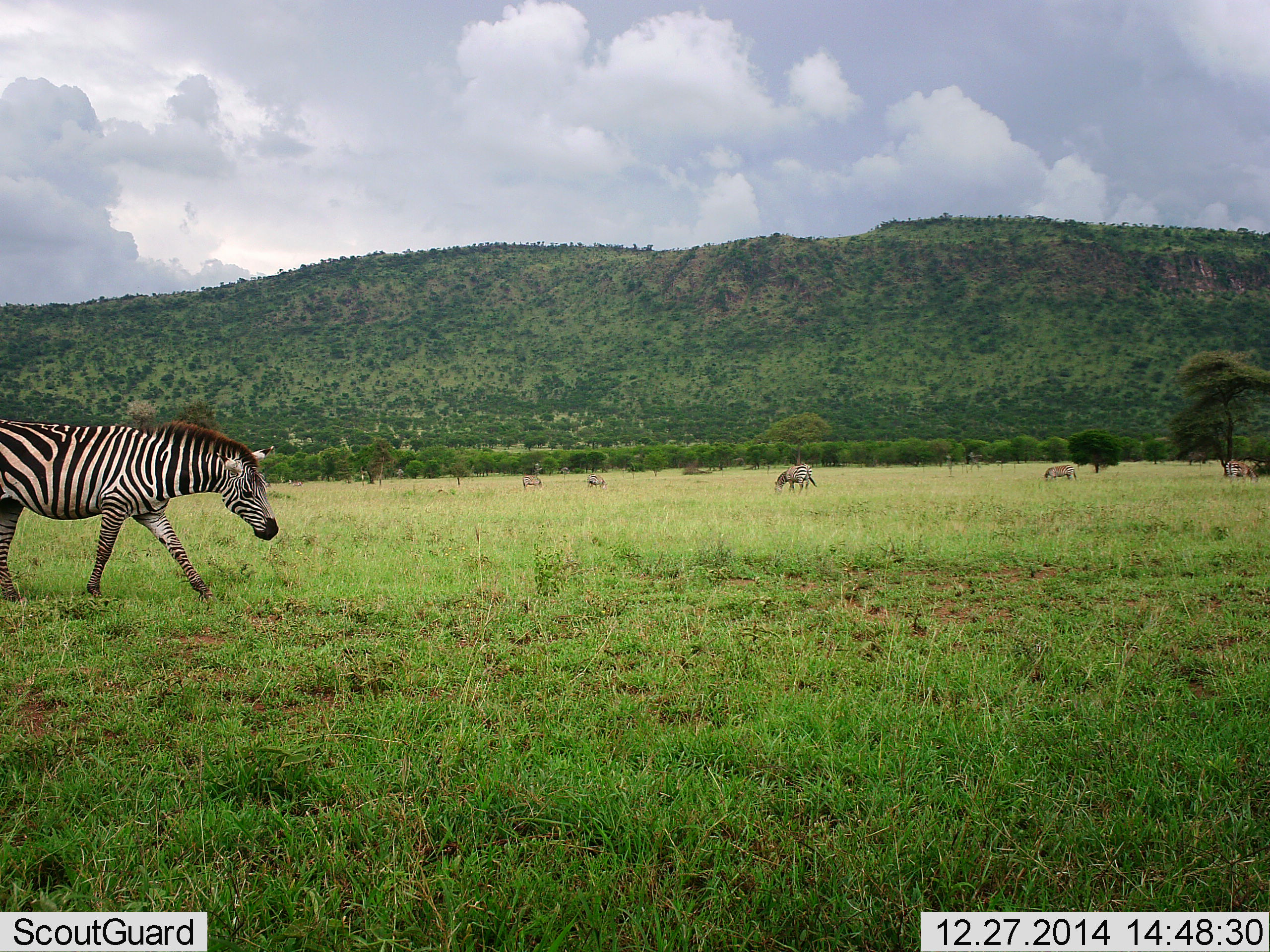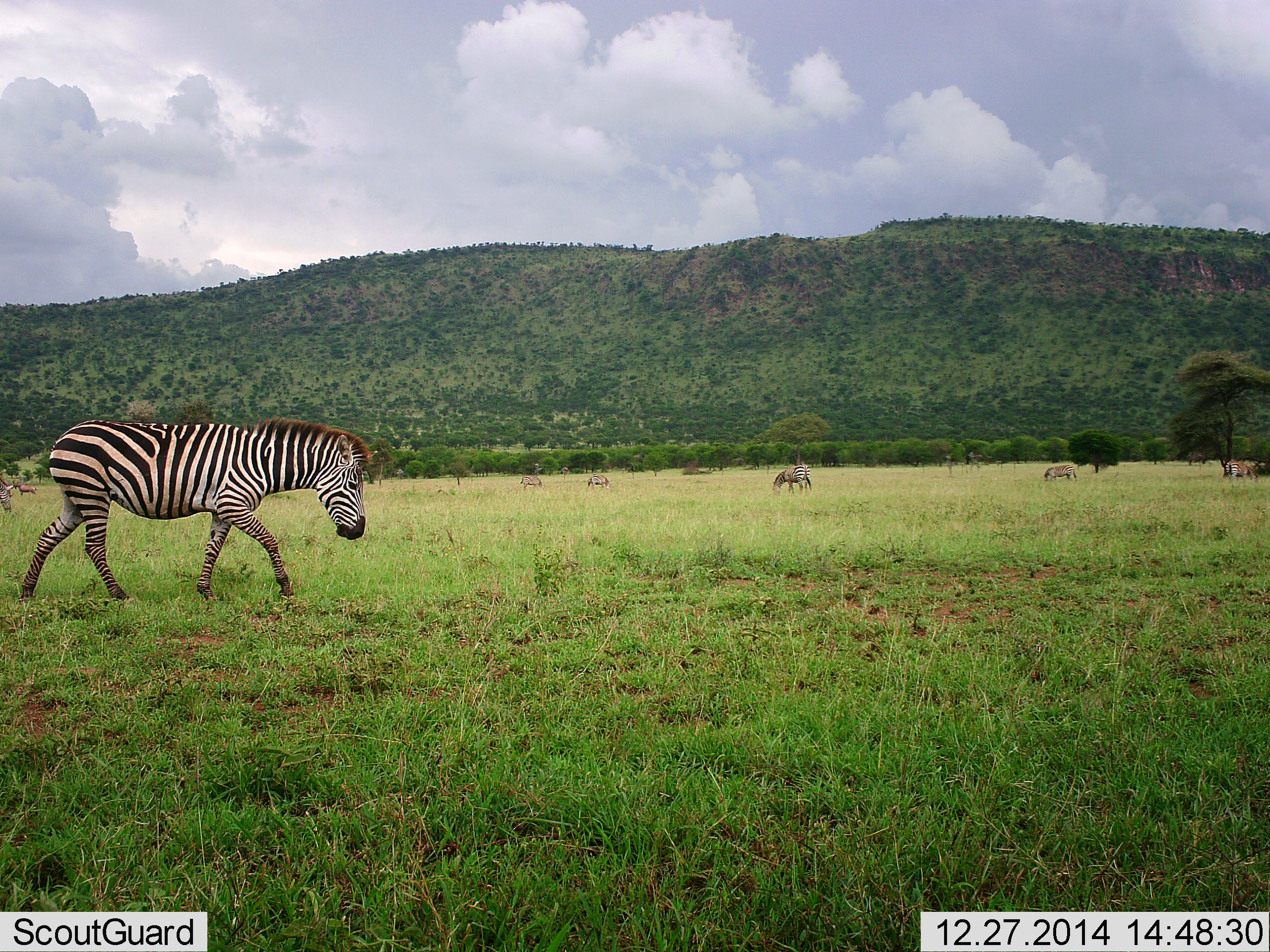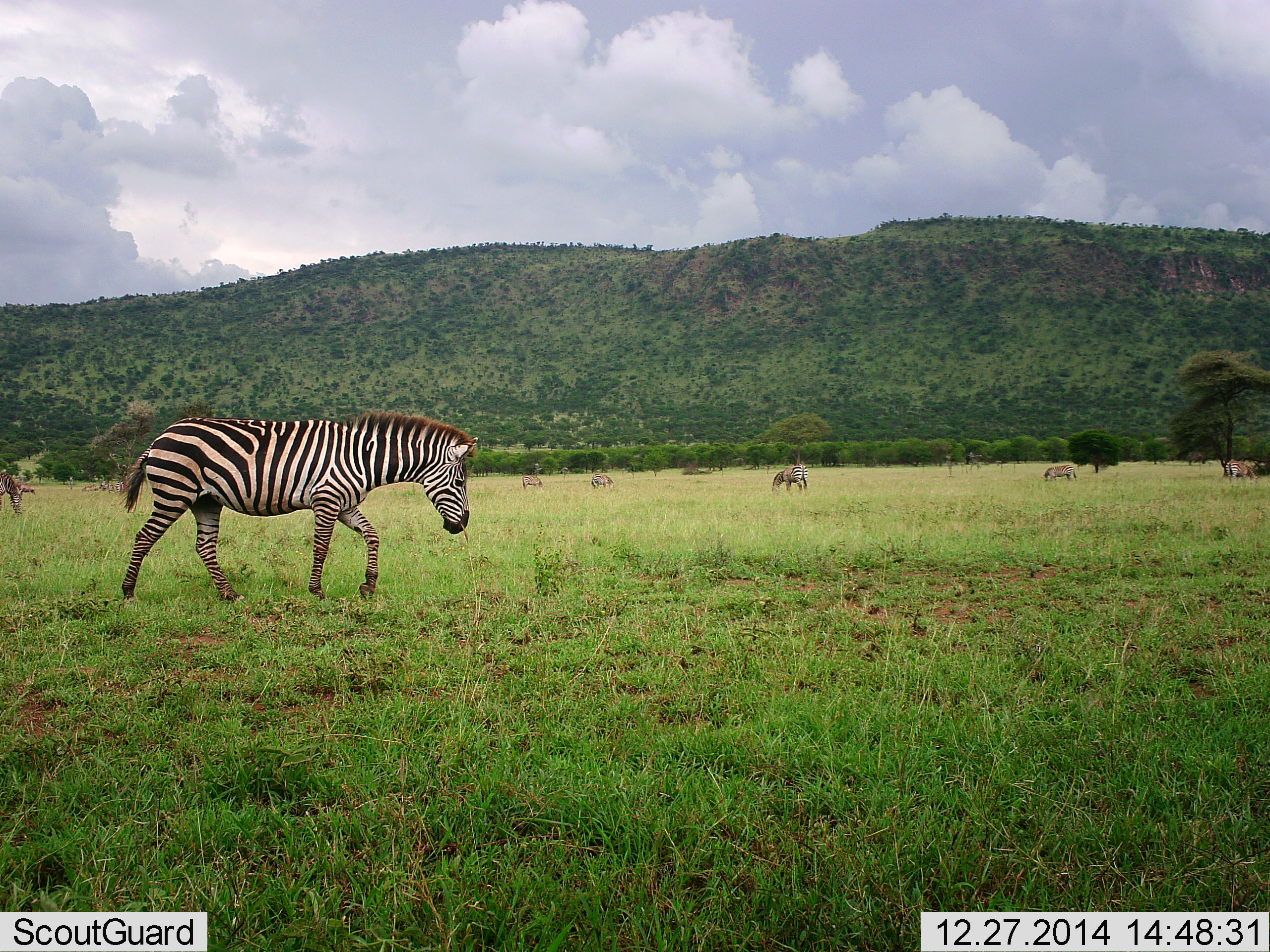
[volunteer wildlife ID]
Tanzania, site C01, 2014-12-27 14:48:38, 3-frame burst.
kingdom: Animalia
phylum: Chordata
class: Mammalia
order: Perissodactyla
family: Equidae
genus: Equus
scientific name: Equus quagga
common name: plains zebra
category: zebra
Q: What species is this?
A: Zebra (plains zebra) (Equus quagga).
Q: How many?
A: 7.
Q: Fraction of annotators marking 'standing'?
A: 42%.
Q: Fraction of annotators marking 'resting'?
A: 8%.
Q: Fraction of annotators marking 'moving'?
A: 100%.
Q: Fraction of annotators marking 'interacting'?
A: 0%.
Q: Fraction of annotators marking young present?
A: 0%.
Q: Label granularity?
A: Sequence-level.